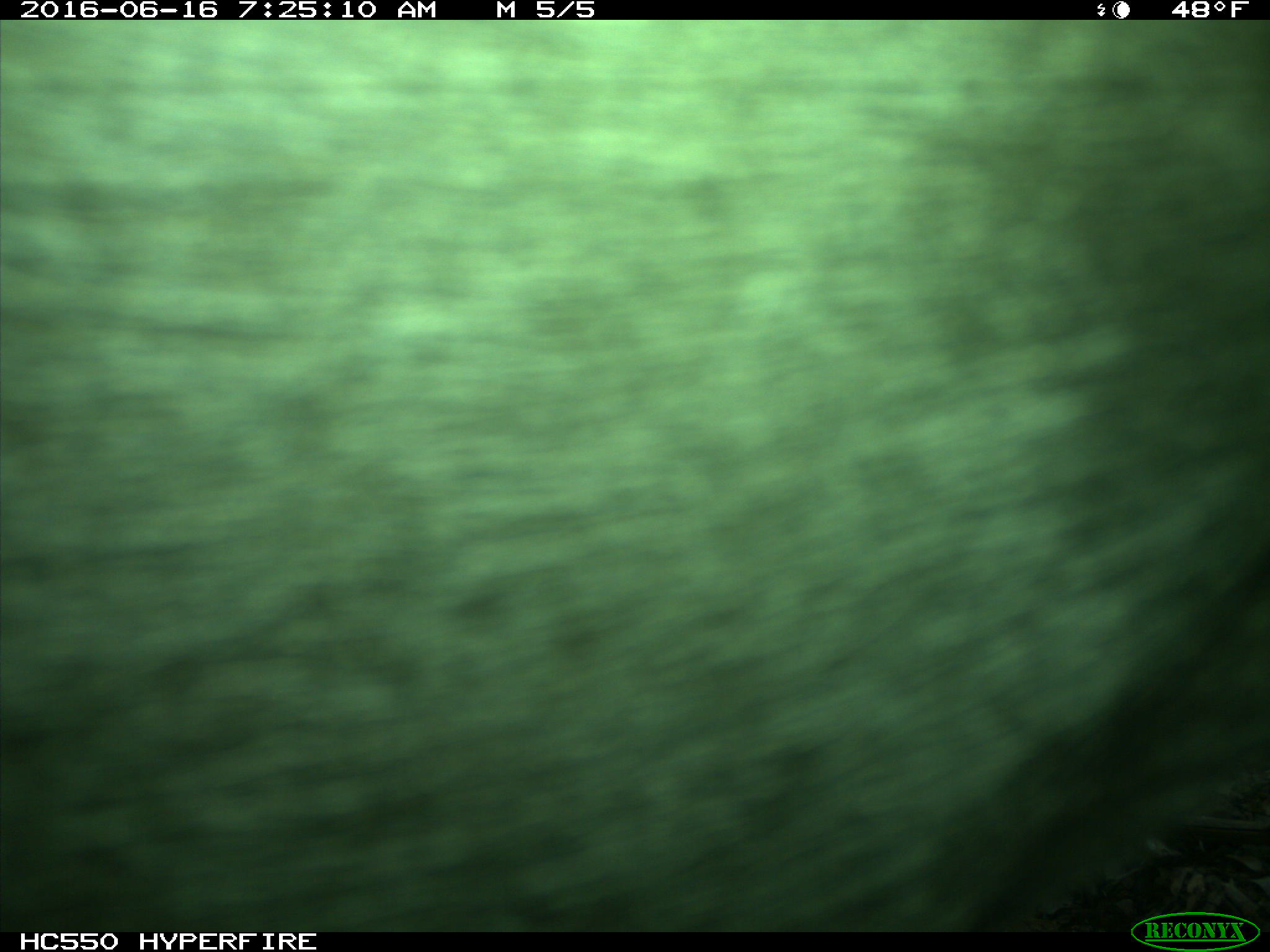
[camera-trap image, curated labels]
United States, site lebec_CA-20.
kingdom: Animalia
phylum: Chordata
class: Mammalia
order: Artiodactyla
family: Bovidae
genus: Bos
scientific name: Bos taurus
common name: domestic cow